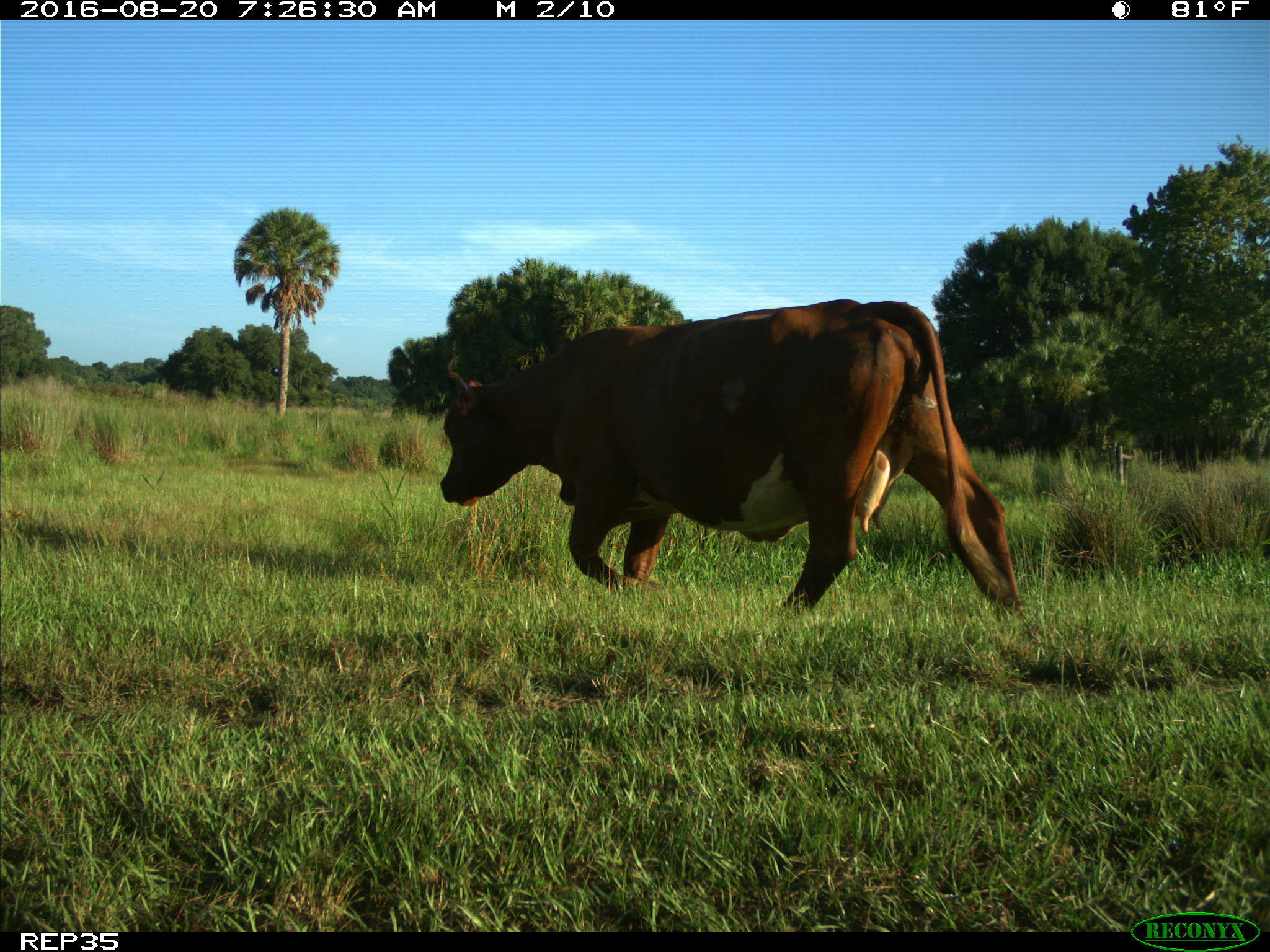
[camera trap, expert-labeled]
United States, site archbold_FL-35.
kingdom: Animalia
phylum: Chordata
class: Mammalia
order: Artiodactyla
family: Bovidae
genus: Bos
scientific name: Bos taurus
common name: domestic cow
Bos taurus (domestic cow).